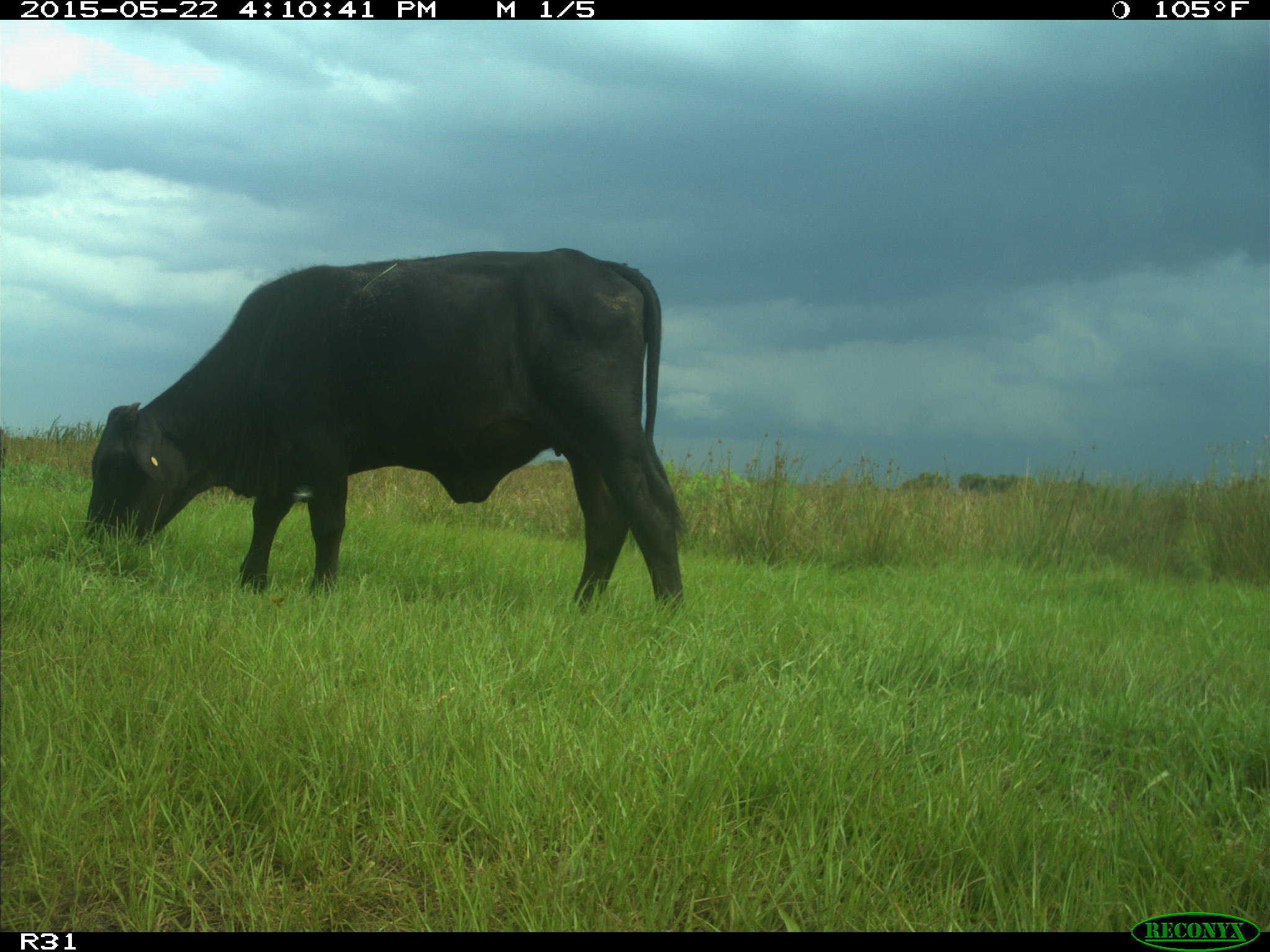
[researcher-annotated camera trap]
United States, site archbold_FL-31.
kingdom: Animalia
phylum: Chordata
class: Mammalia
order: Artiodactyla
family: Bovidae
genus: Bos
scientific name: Bos taurus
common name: domestic cow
Bos taurus (domestic cow).